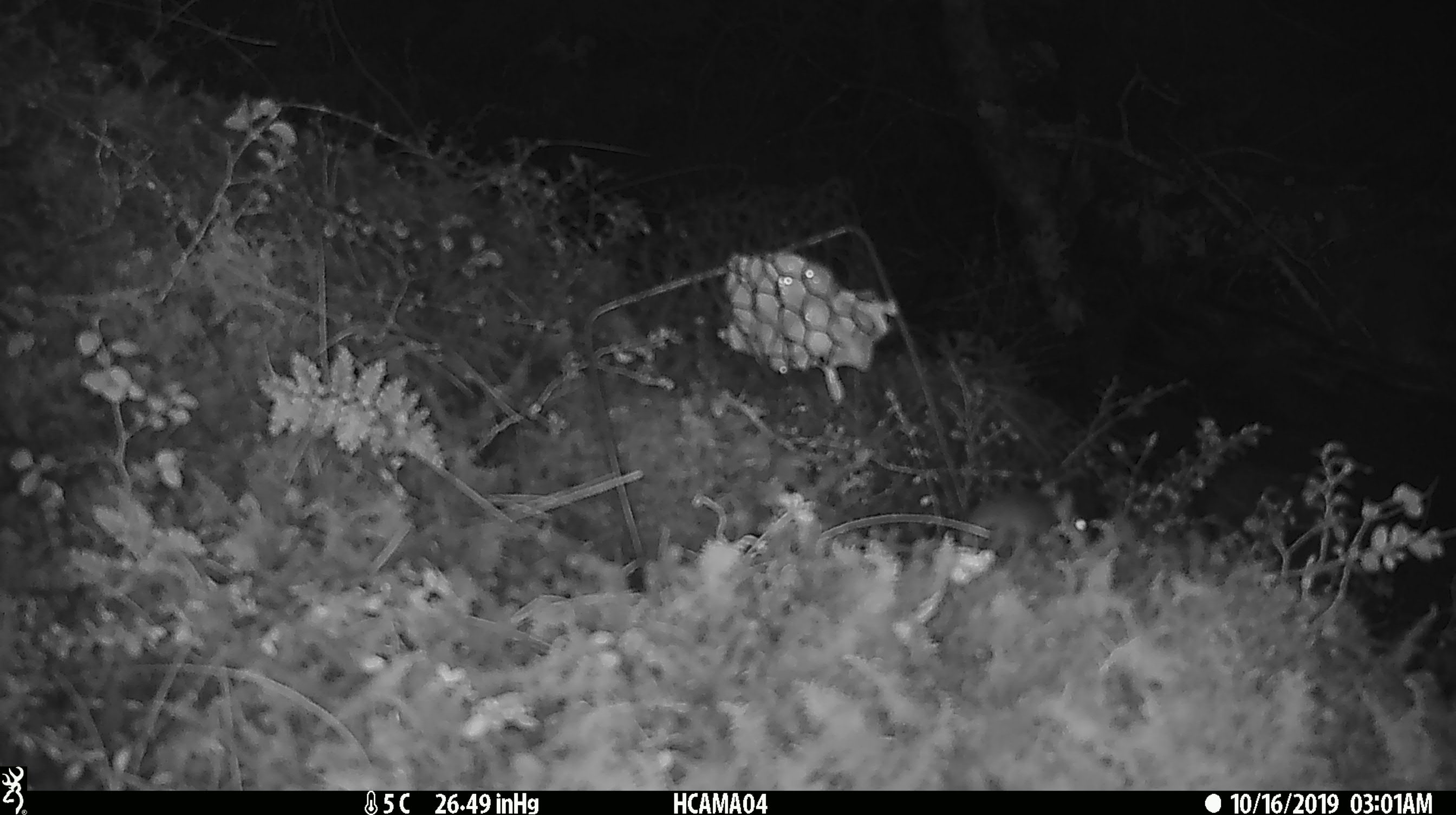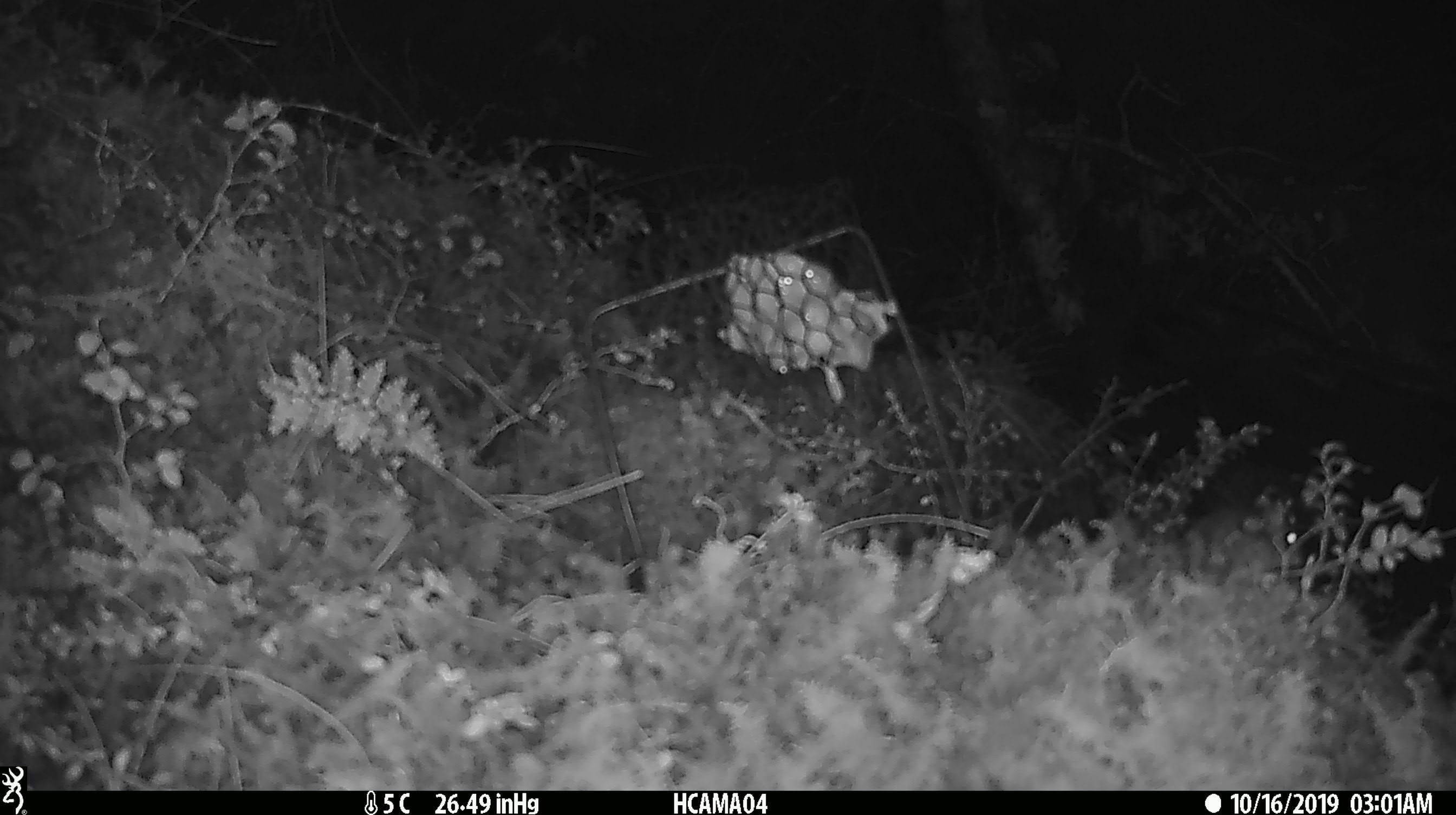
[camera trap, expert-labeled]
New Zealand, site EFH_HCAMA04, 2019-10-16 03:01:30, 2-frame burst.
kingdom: Animalia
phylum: Chordata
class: Mammalia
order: Rodentia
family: Muridae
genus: Mus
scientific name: Mus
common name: mouse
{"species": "mouse (Mus)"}